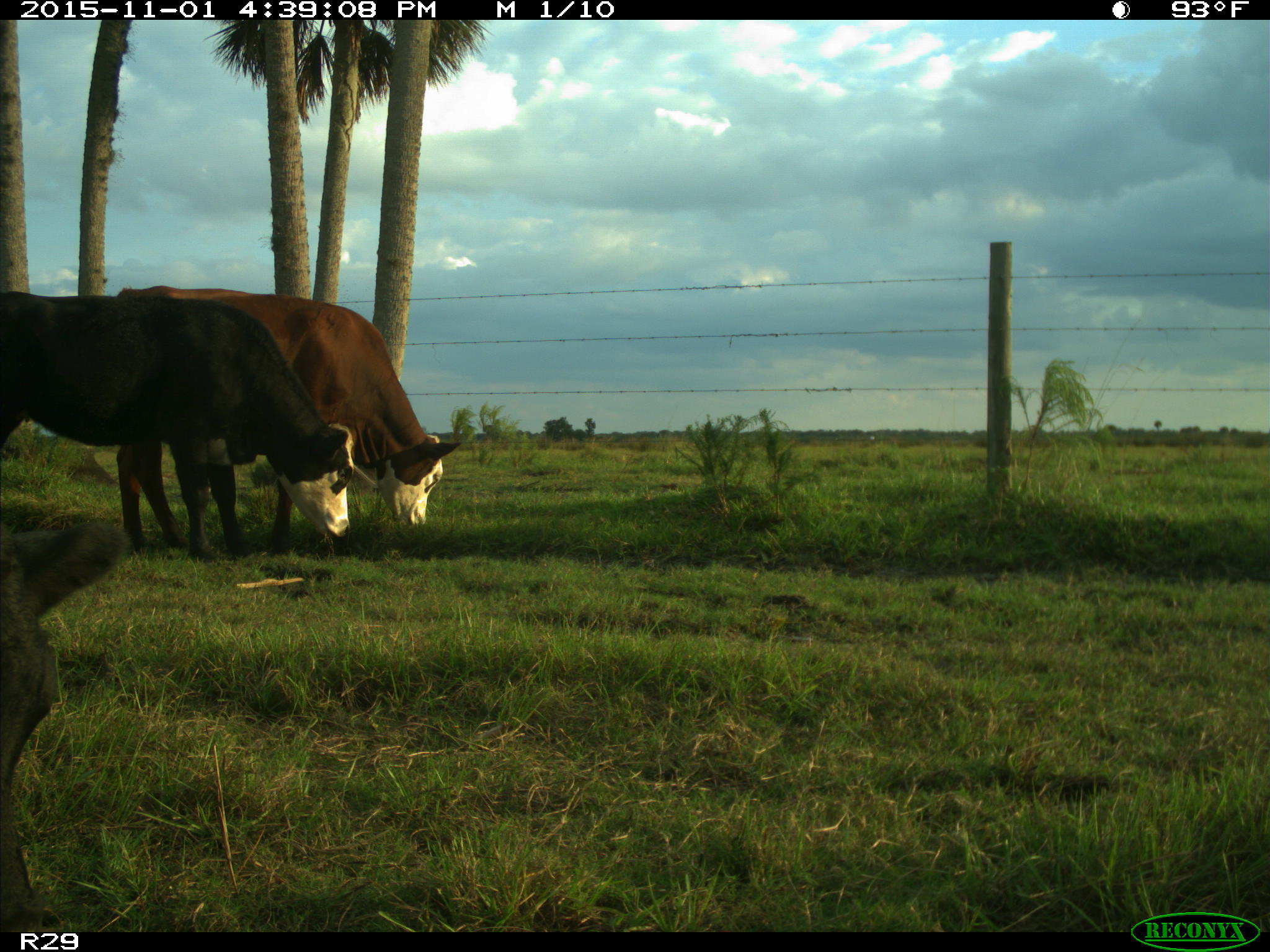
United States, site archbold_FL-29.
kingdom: Animalia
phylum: Chordata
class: Mammalia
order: Artiodactyla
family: Bovidae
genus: Bos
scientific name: Bos taurus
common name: domestic cow